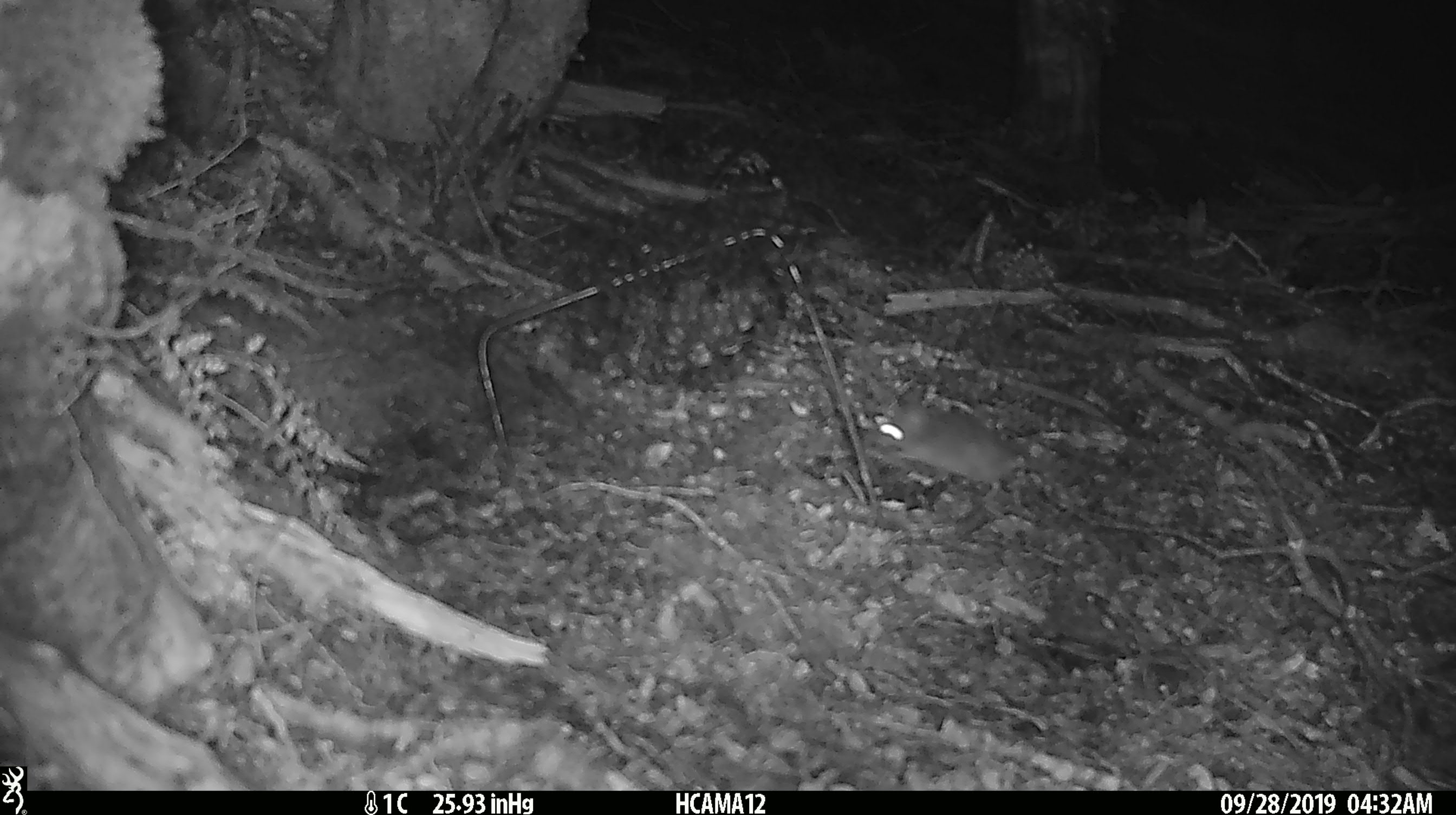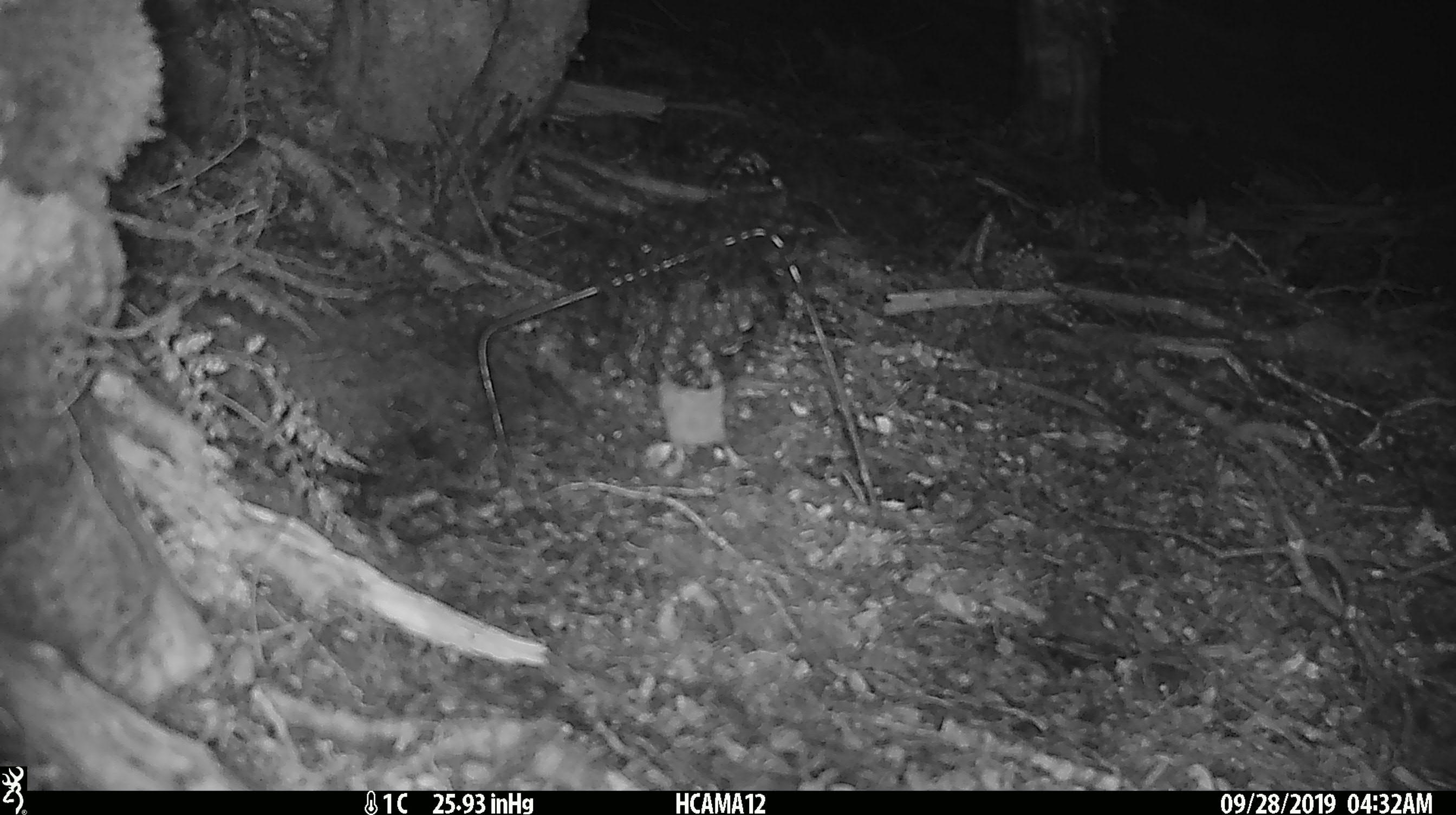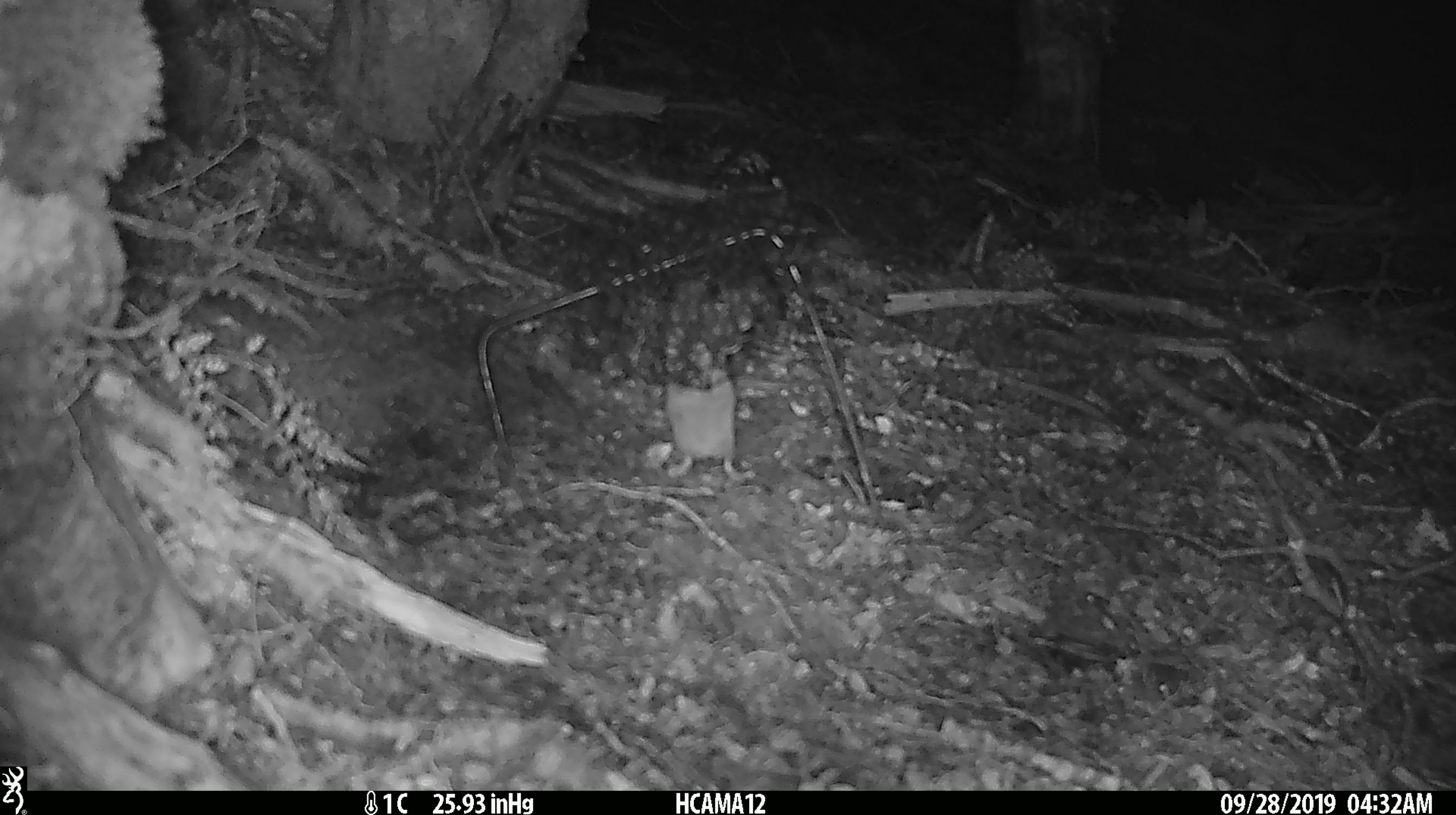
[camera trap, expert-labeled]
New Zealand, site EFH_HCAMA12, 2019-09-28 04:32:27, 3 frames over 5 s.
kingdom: Animalia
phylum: Chordata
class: Mammalia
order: Rodentia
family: Muridae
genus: Mus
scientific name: Mus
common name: mouse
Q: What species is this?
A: Mouse (Mus).